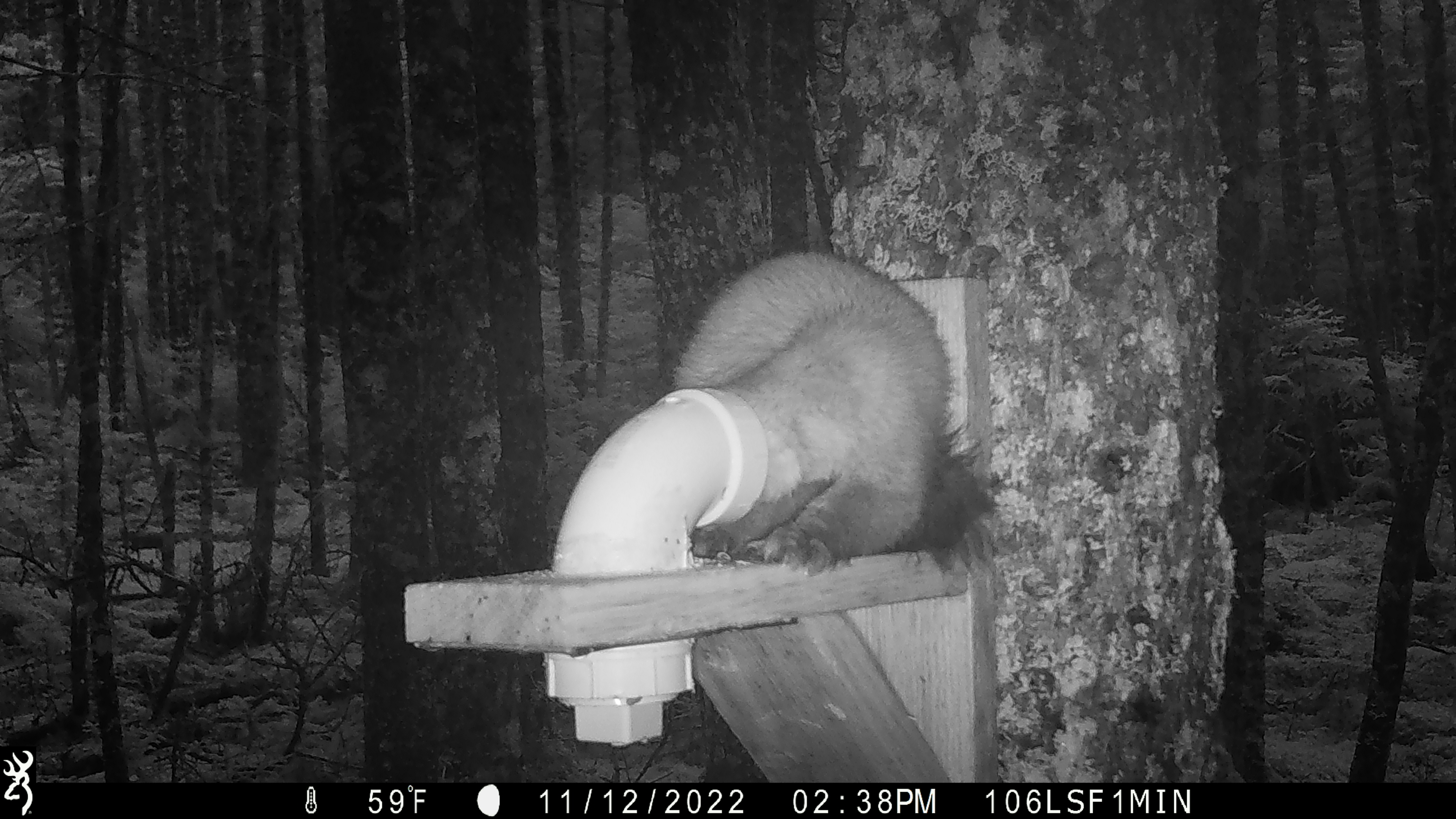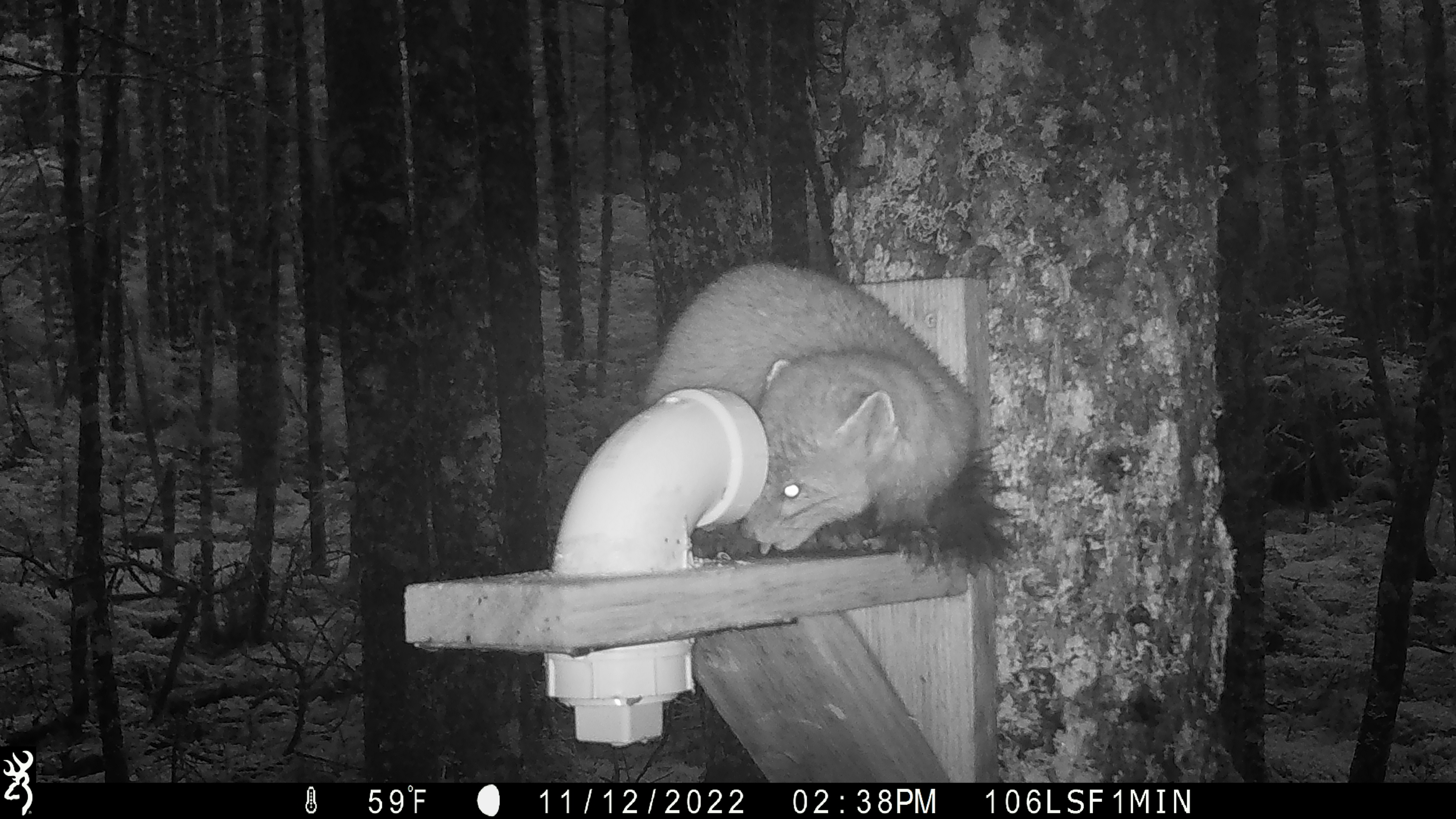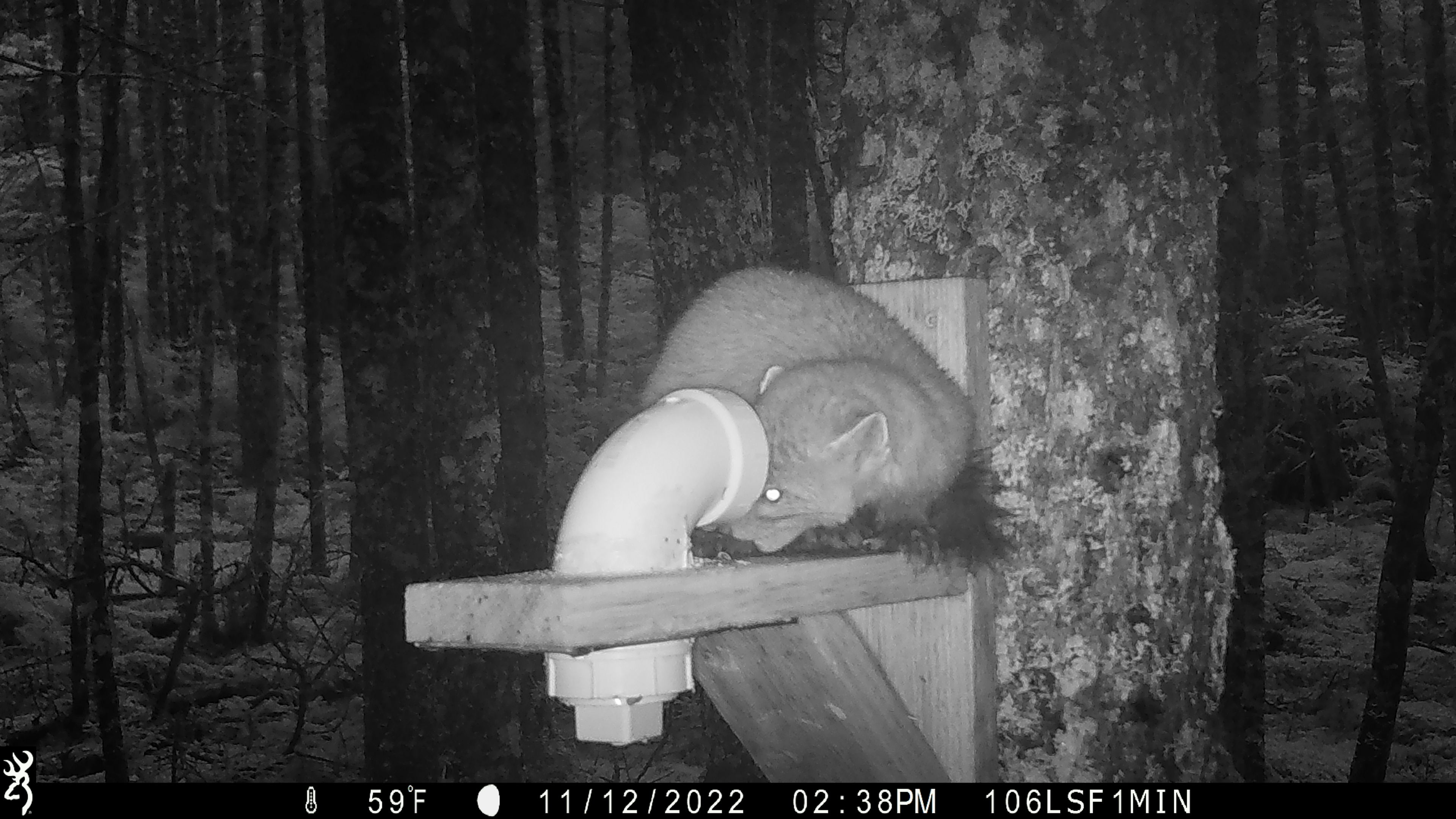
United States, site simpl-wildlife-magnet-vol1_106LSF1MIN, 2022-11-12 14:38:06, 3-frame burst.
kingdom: Animalia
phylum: Chordata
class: Mammalia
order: Carnivora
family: Mustelidae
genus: Martes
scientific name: Martes americana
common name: american marten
American marten (Martes americana).